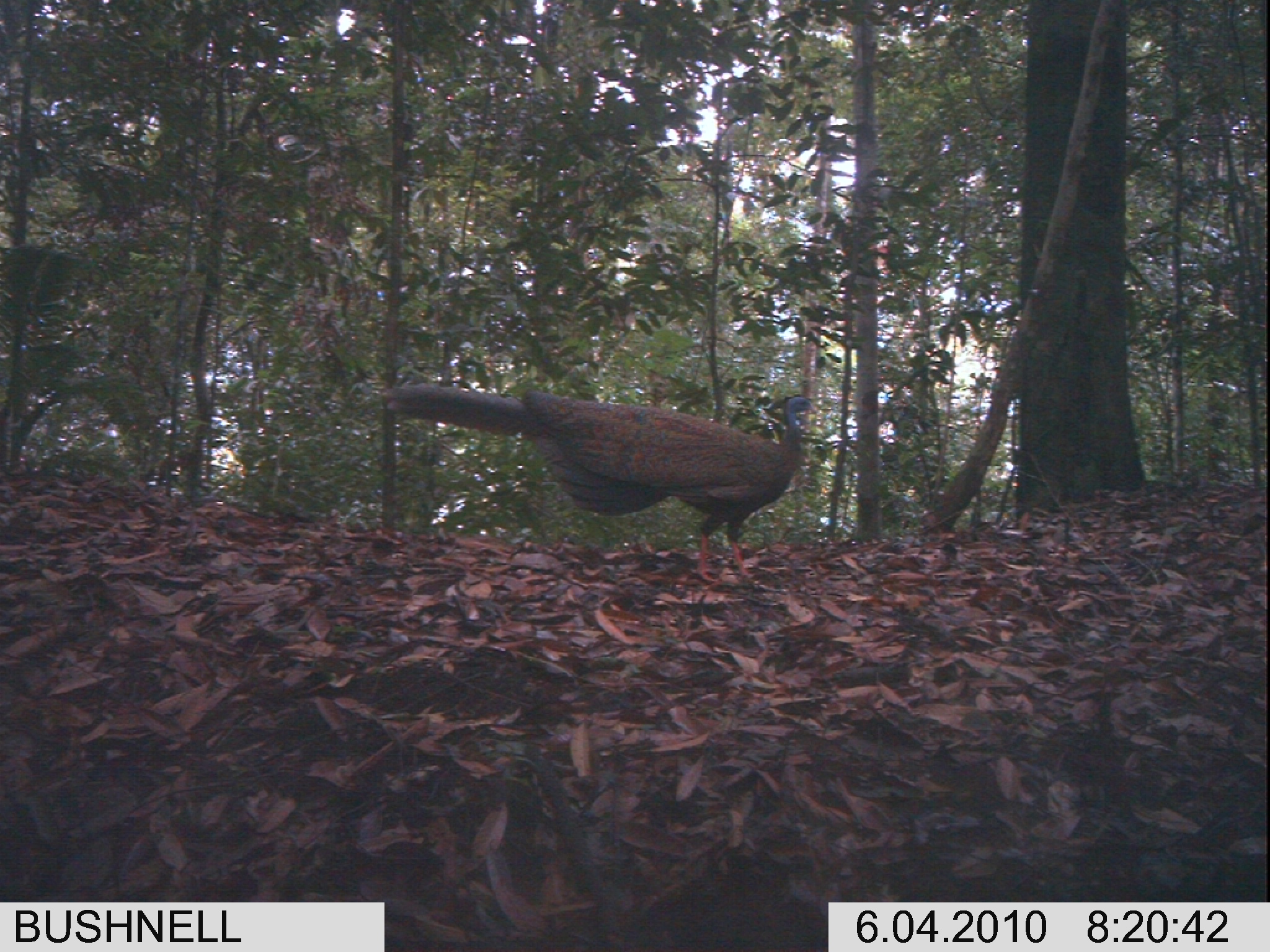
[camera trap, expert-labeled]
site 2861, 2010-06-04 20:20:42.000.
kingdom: Animalia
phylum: Chordata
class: Aves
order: Galliformes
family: Phasianidae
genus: Argusianus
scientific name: Argusianus argus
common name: great argus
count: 1